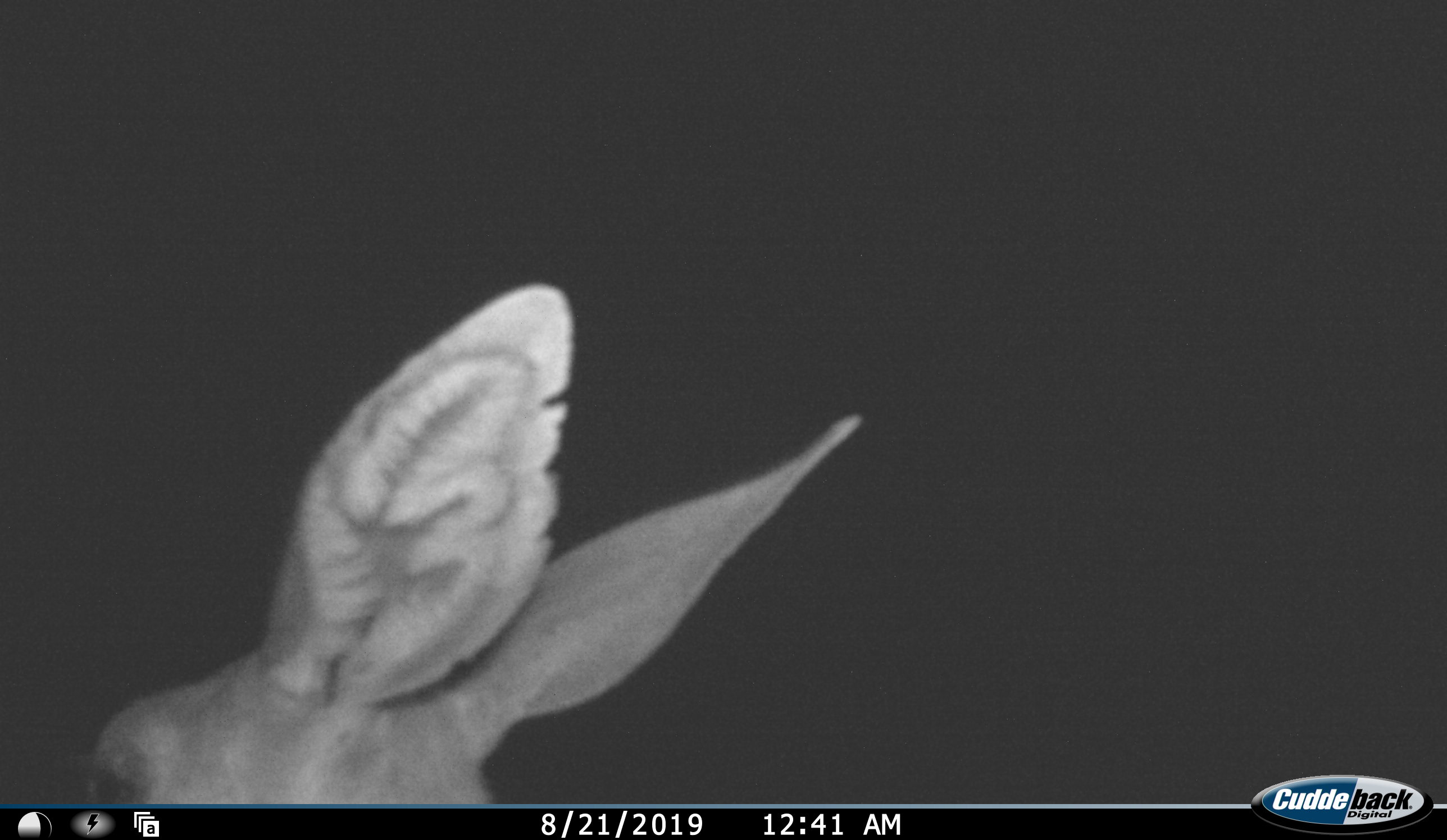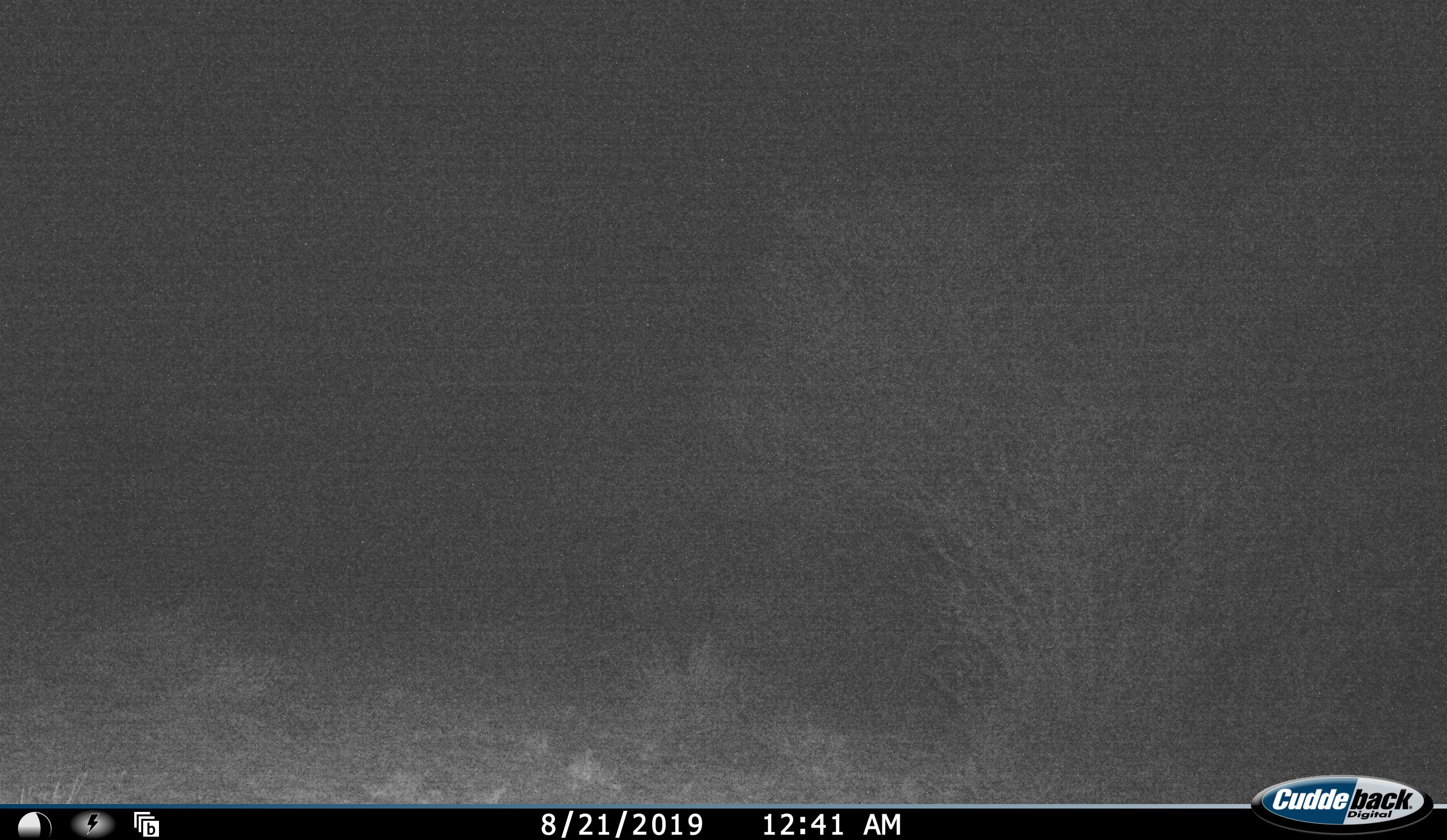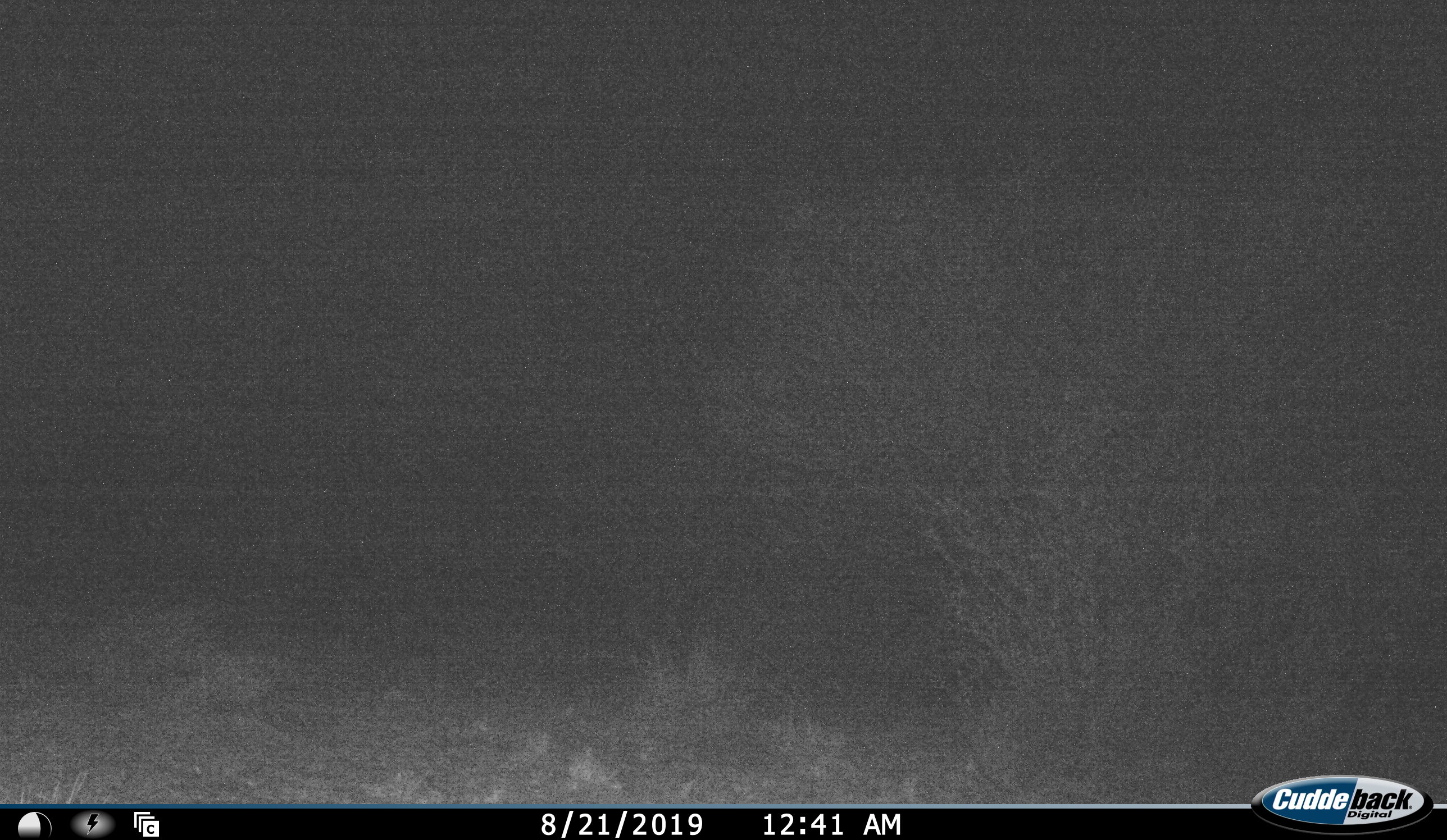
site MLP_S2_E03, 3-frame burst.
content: unidentified animal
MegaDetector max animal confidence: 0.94